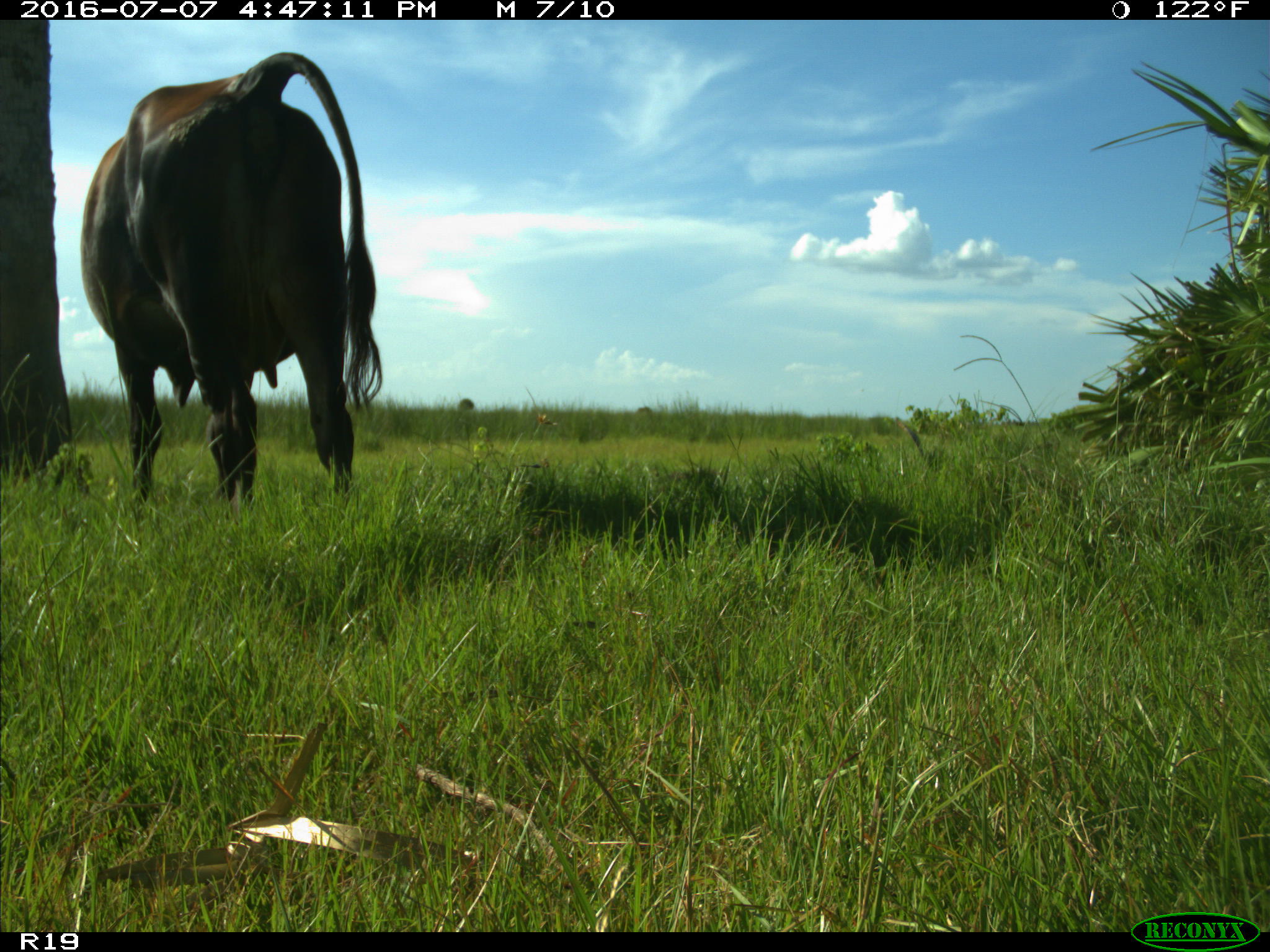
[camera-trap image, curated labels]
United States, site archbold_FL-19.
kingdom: Animalia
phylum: Chordata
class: Mammalia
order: Artiodactyla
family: Bovidae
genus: Bos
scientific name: Bos taurus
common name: domestic cow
Bos taurus (domestic cow).